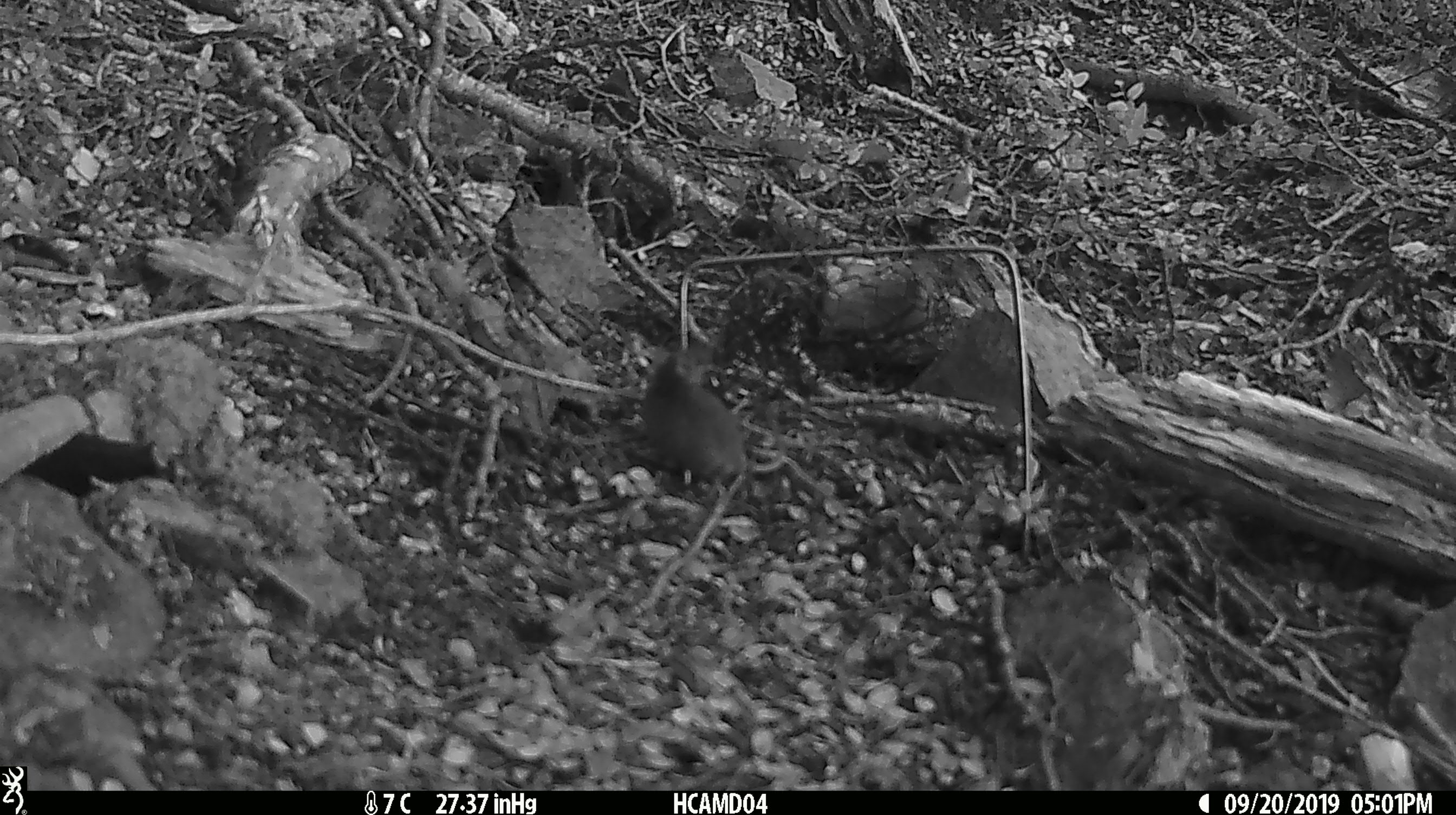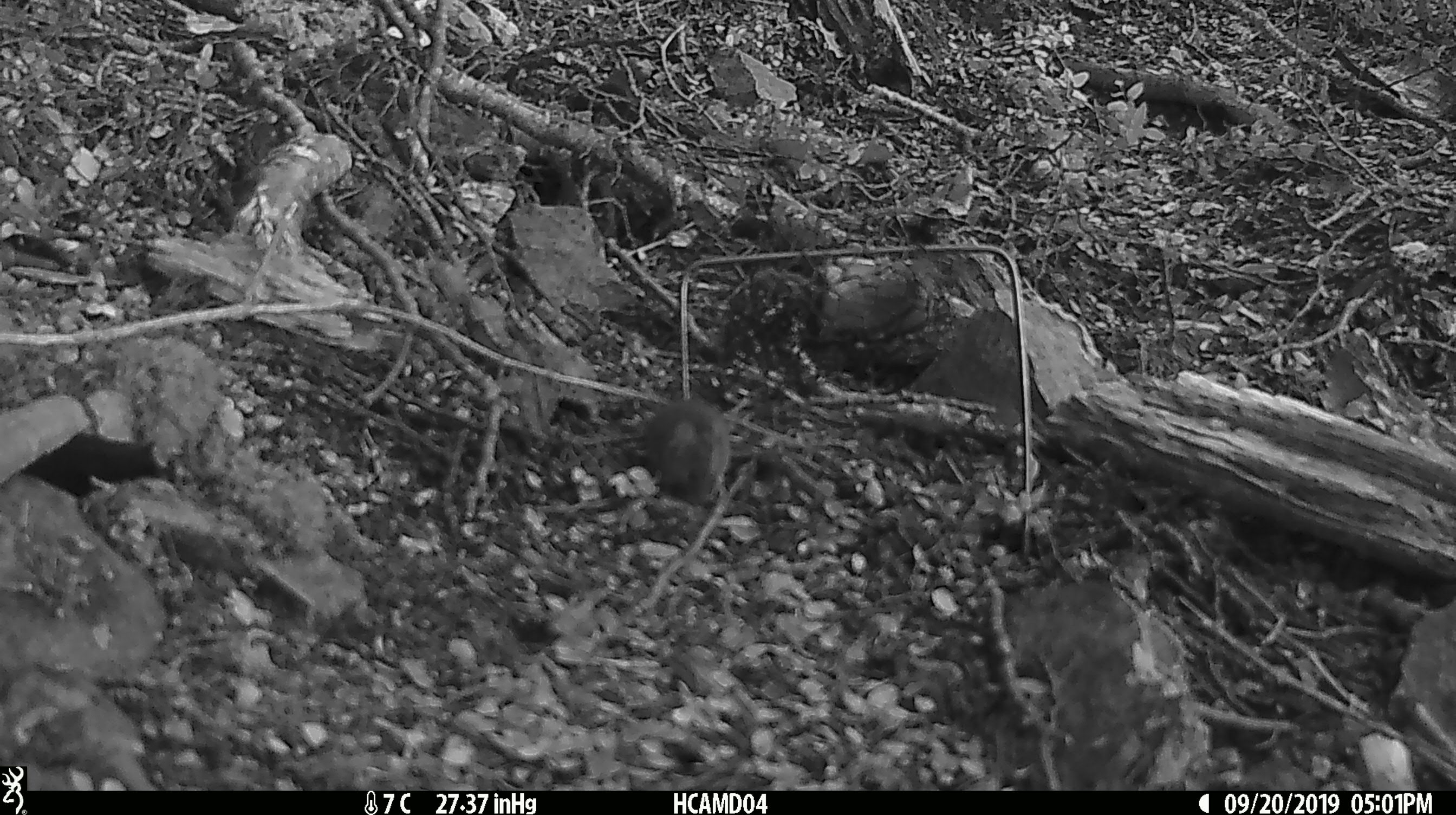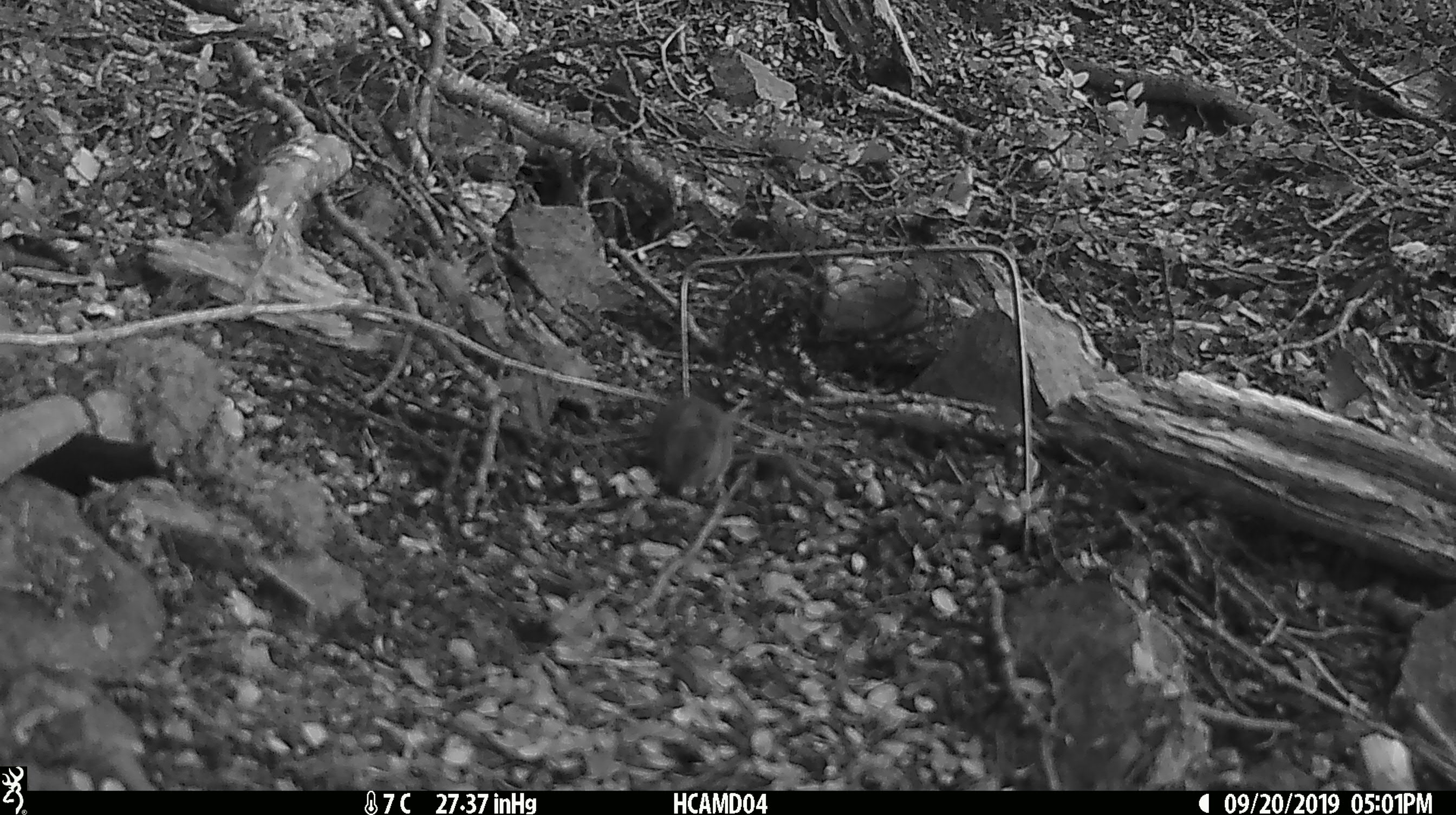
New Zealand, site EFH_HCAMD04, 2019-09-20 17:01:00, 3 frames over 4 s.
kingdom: Animalia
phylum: Chordata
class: Mammalia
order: Rodentia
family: Muridae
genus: Mus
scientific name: Mus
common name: mouse